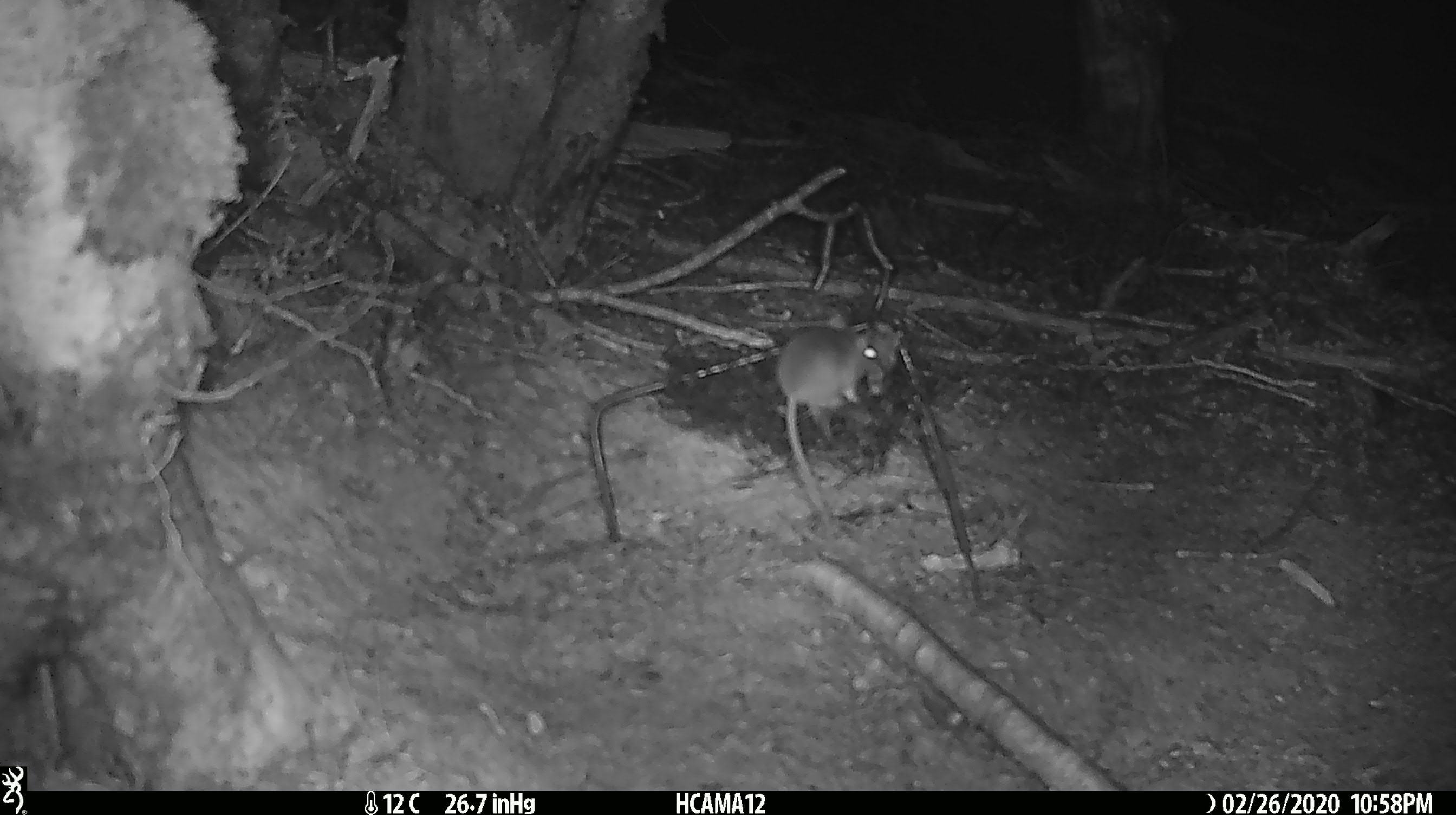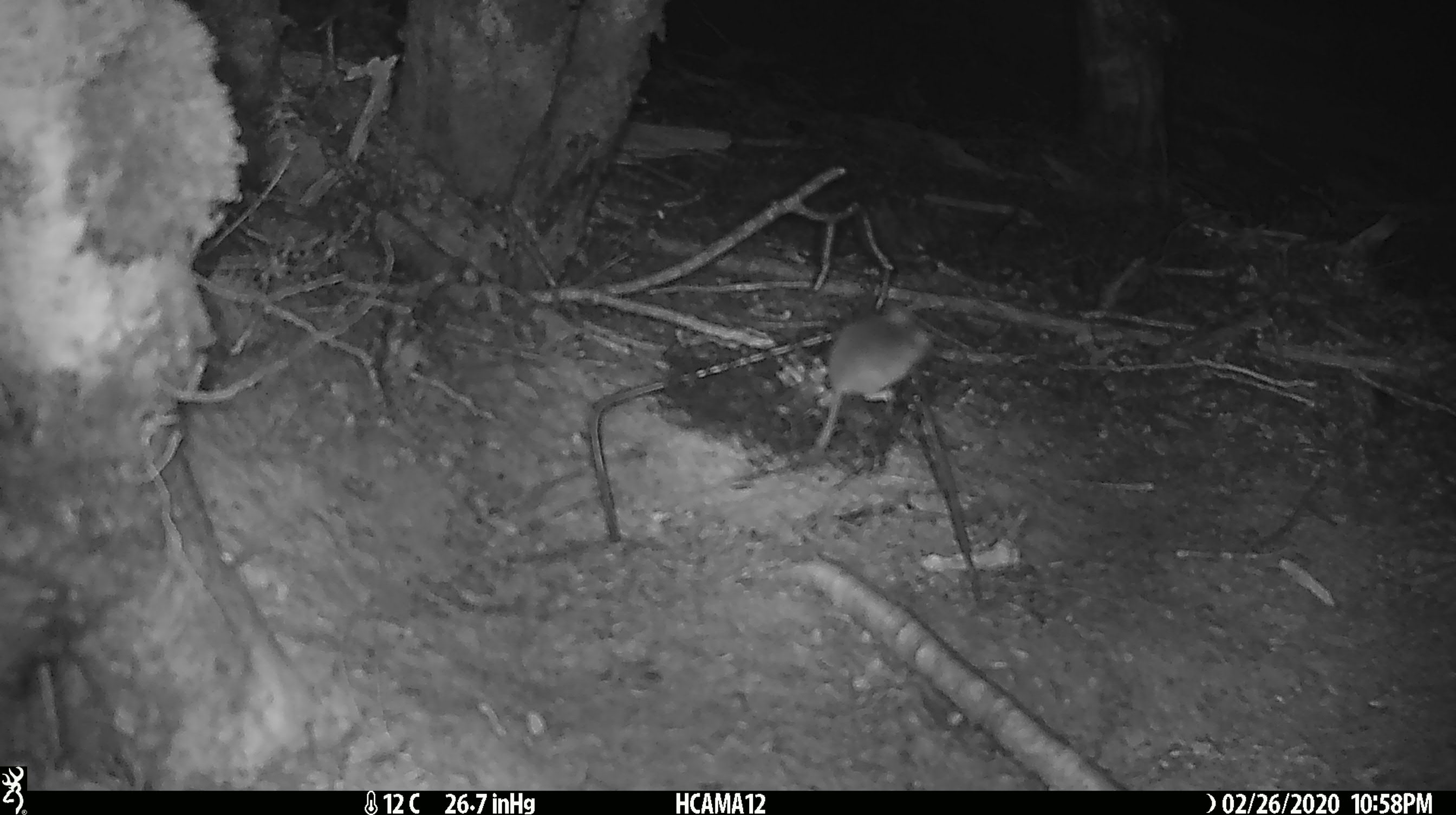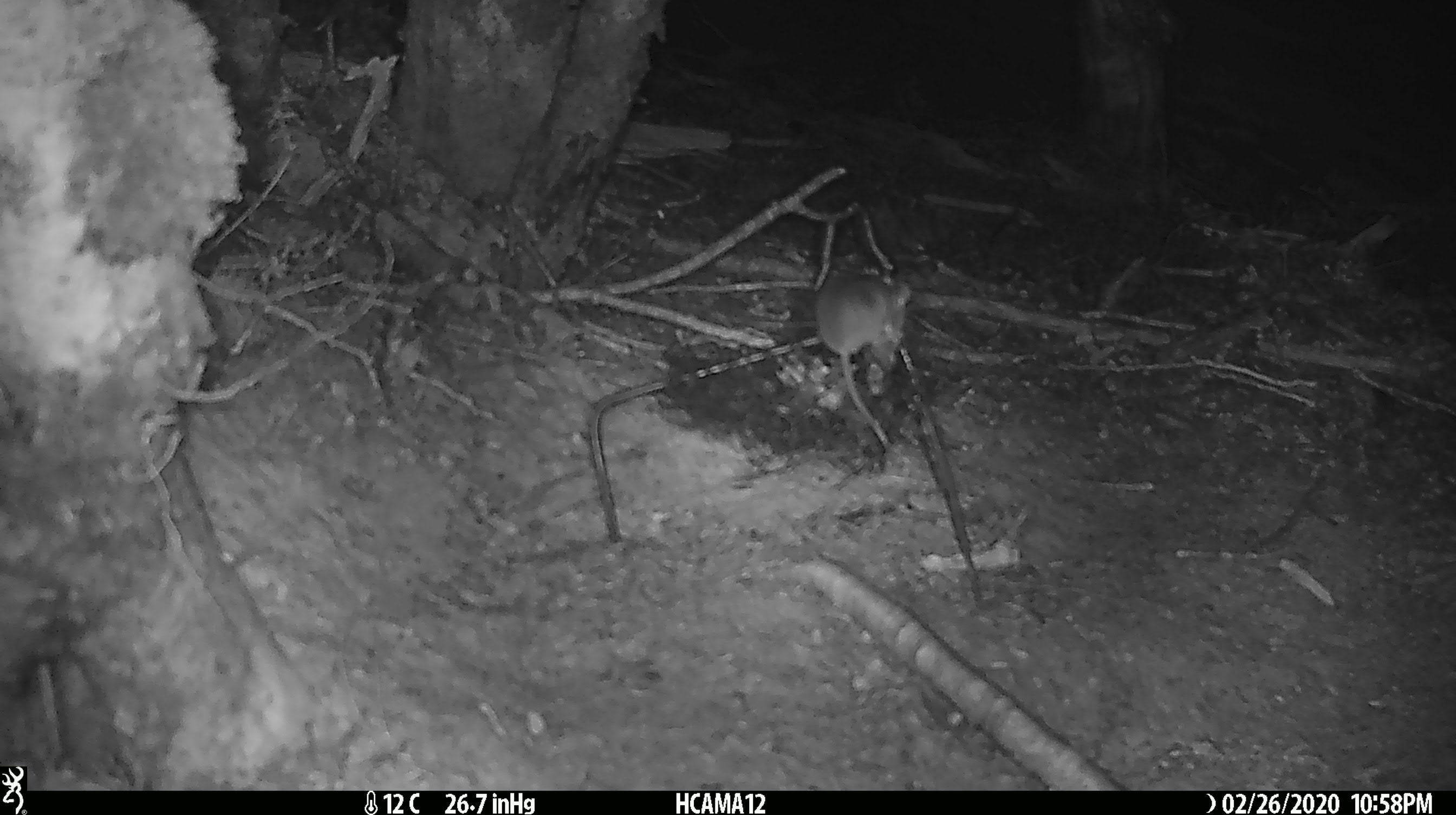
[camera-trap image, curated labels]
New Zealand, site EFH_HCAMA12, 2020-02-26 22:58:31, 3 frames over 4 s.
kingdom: Animalia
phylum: Chordata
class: Mammalia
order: Rodentia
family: Muridae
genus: Mus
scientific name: Mus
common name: mouse